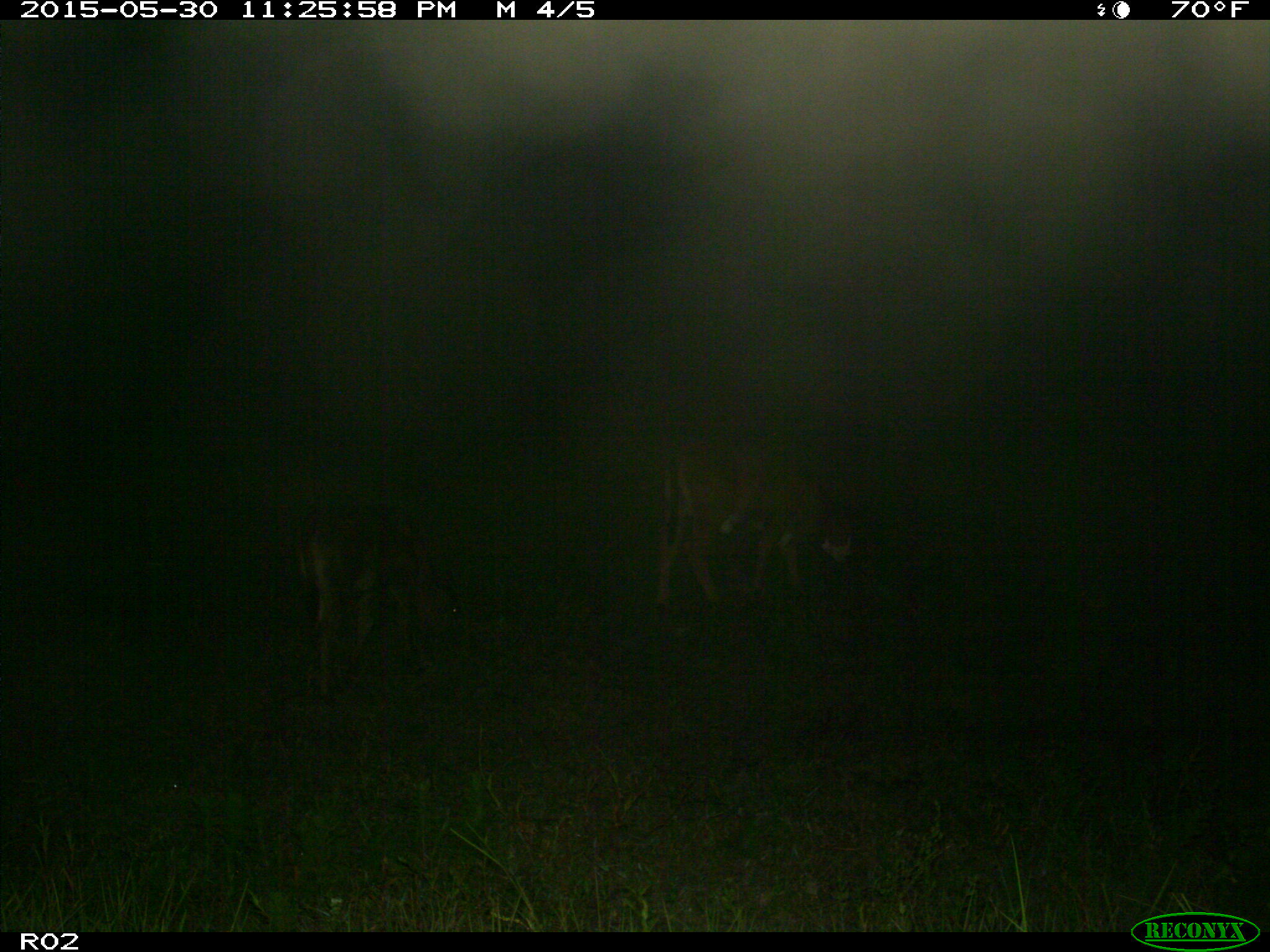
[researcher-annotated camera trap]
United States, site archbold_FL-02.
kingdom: Animalia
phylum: Chordata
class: Mammalia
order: Artiodactyla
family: Bovidae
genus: Bos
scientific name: Bos taurus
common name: domestic cow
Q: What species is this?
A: Bos taurus (domestic cow).